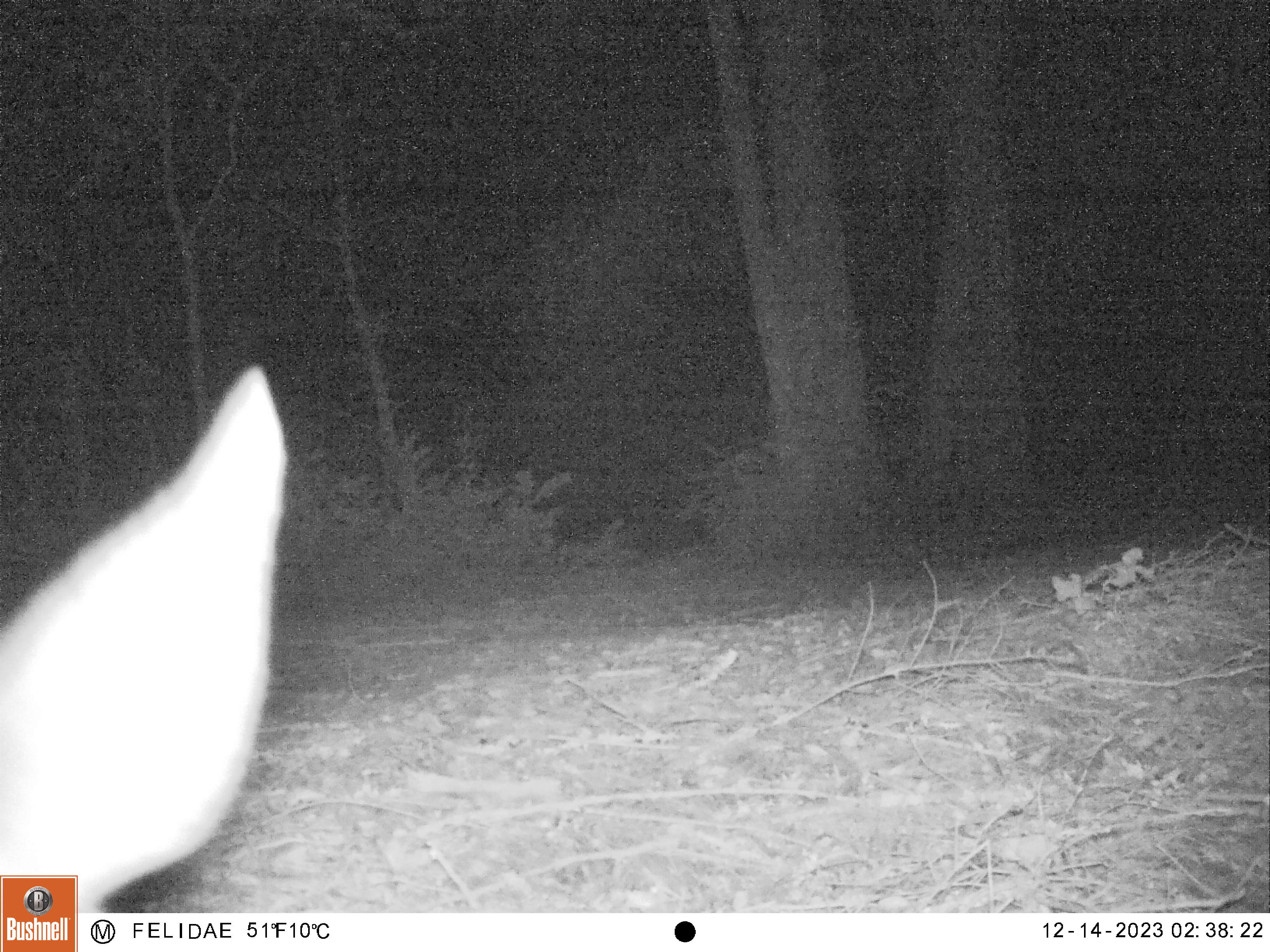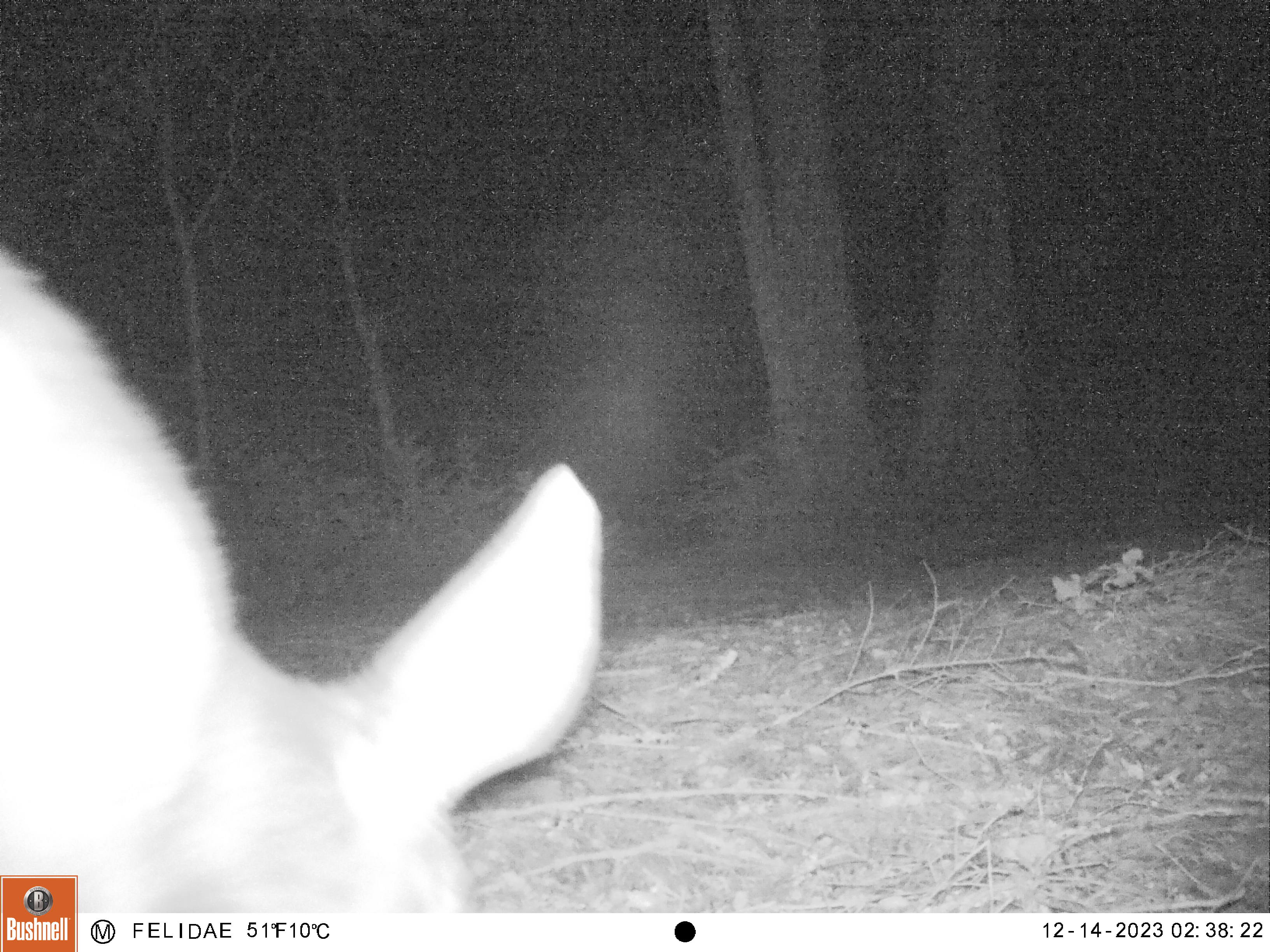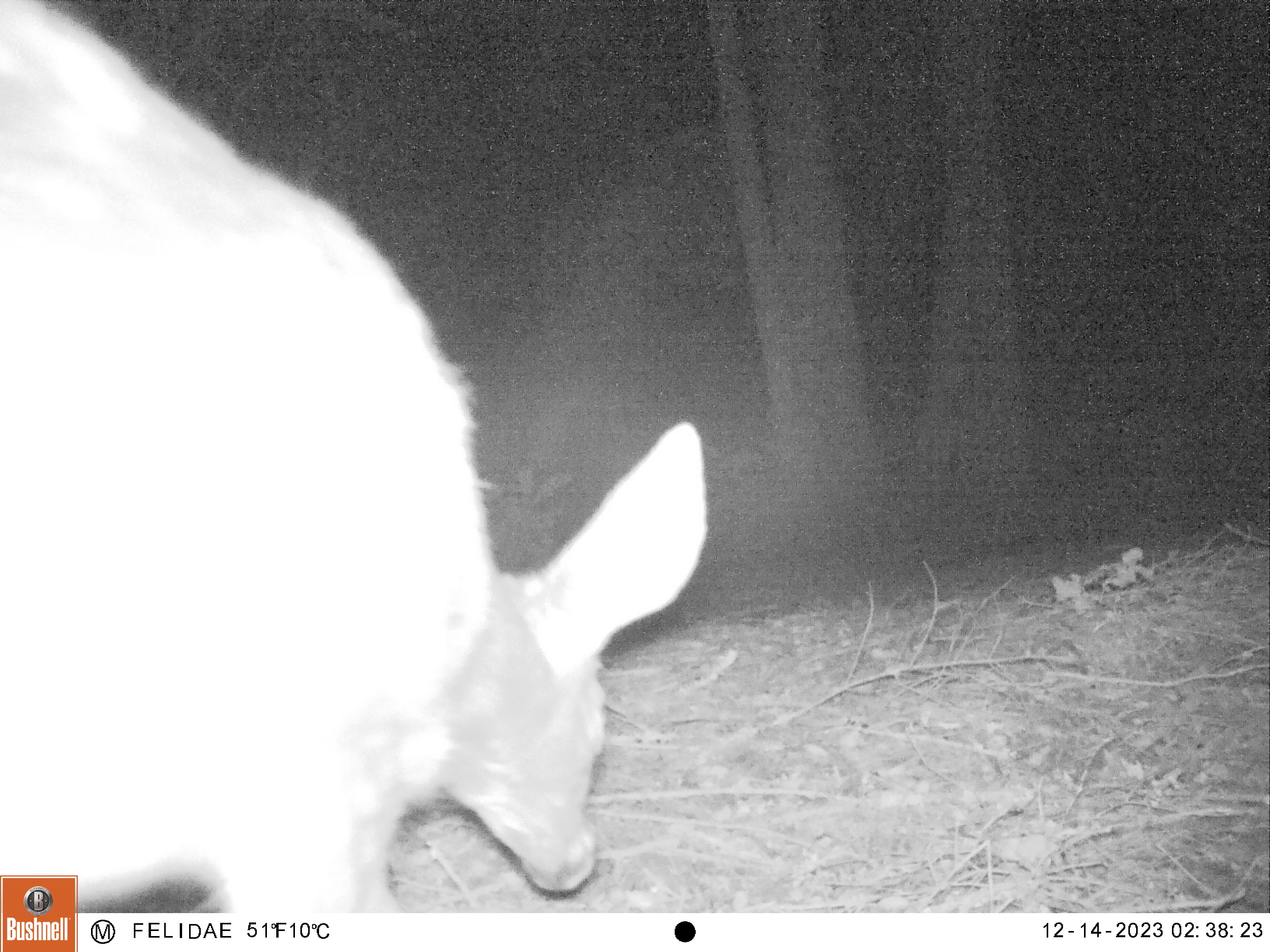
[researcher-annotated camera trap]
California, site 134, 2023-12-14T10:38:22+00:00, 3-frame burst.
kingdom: Animalia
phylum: Chordata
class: Mammalia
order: Artiodactyla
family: Cervidae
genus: Odocoileus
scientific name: Odocoileus hemionus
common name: mule deer